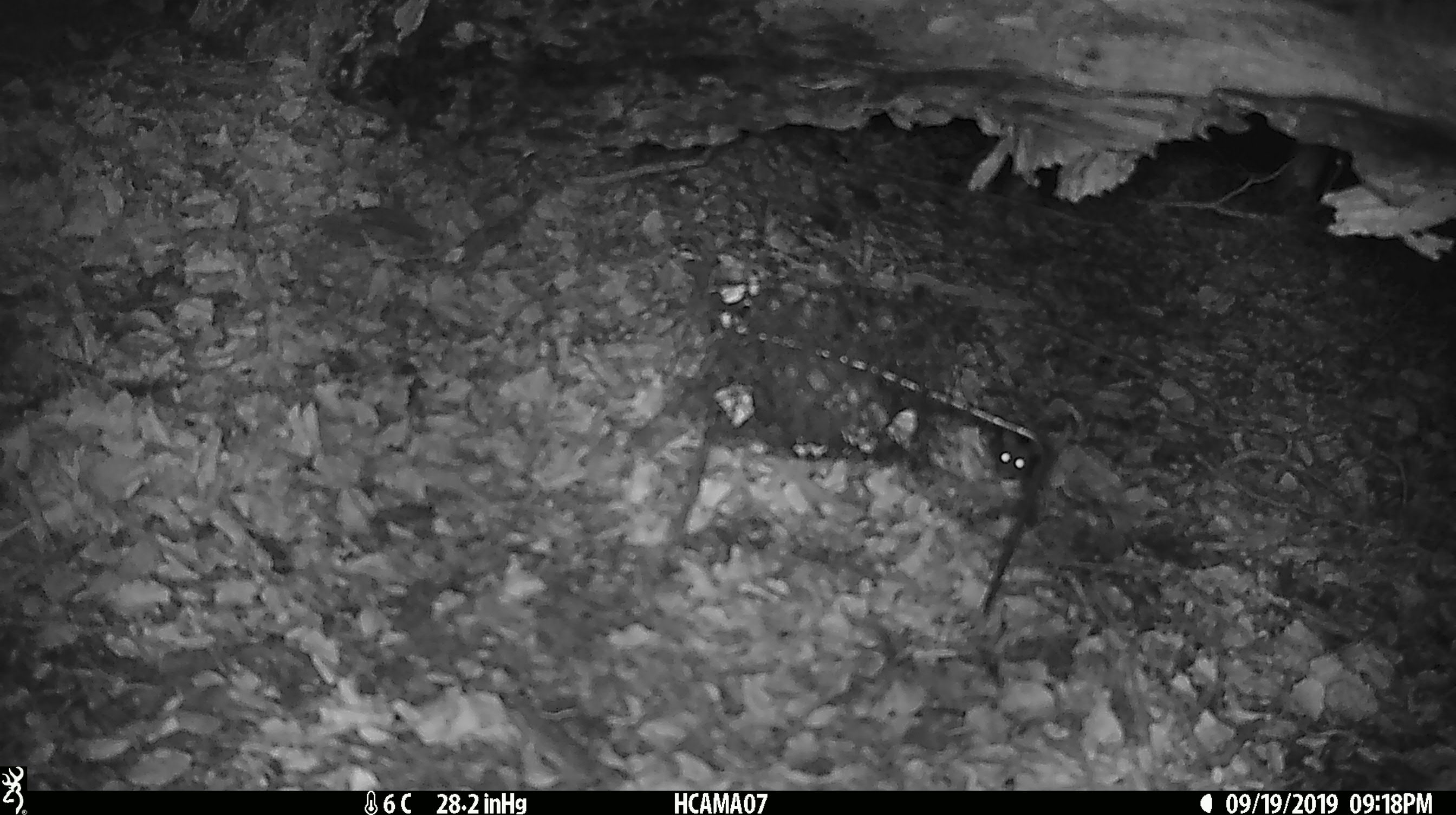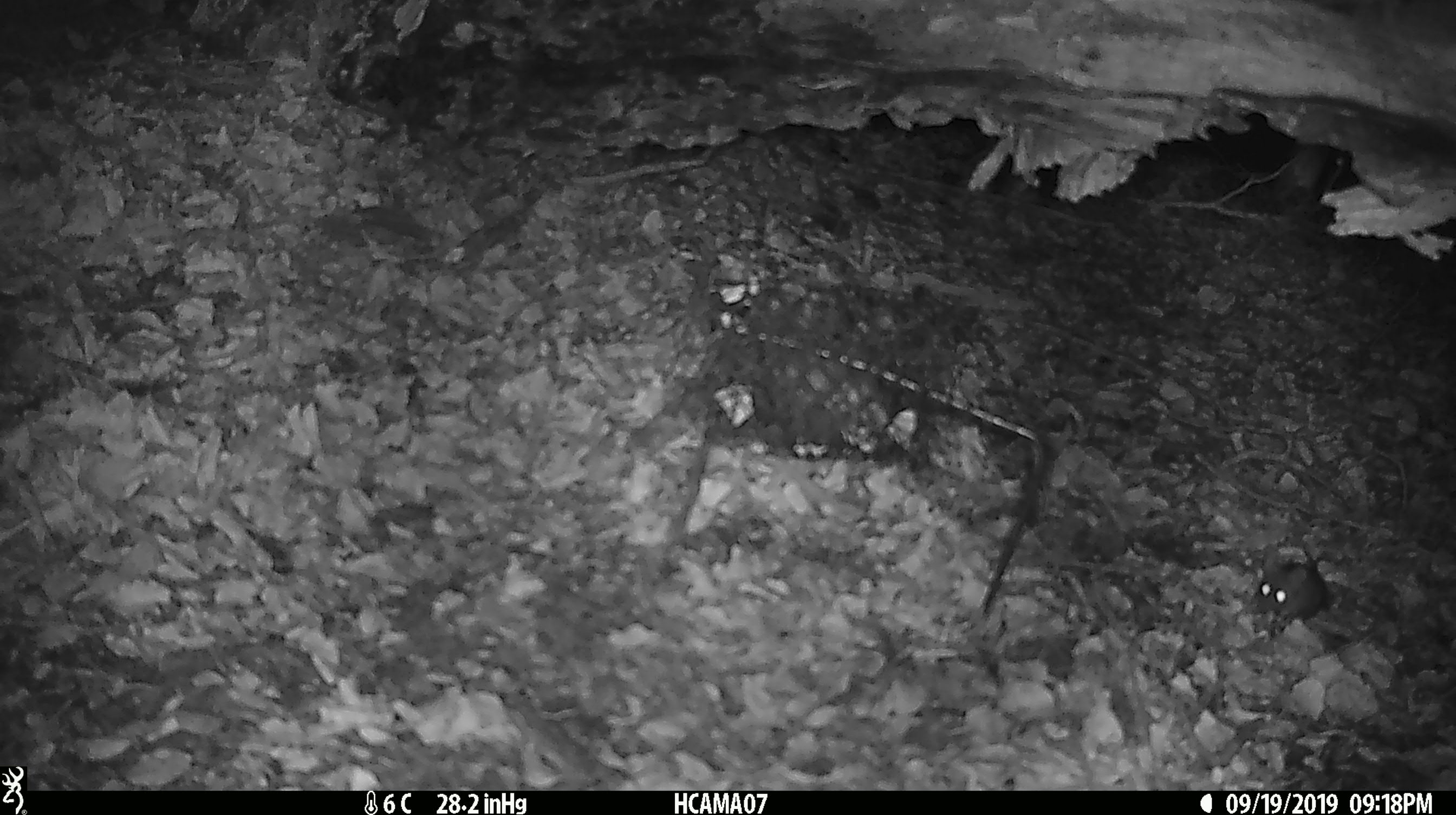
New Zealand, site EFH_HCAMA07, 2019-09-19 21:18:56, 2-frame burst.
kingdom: Animalia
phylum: Chordata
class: Mammalia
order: Rodentia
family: Muridae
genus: Mus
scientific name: Mus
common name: mouse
Mouse (Mus).